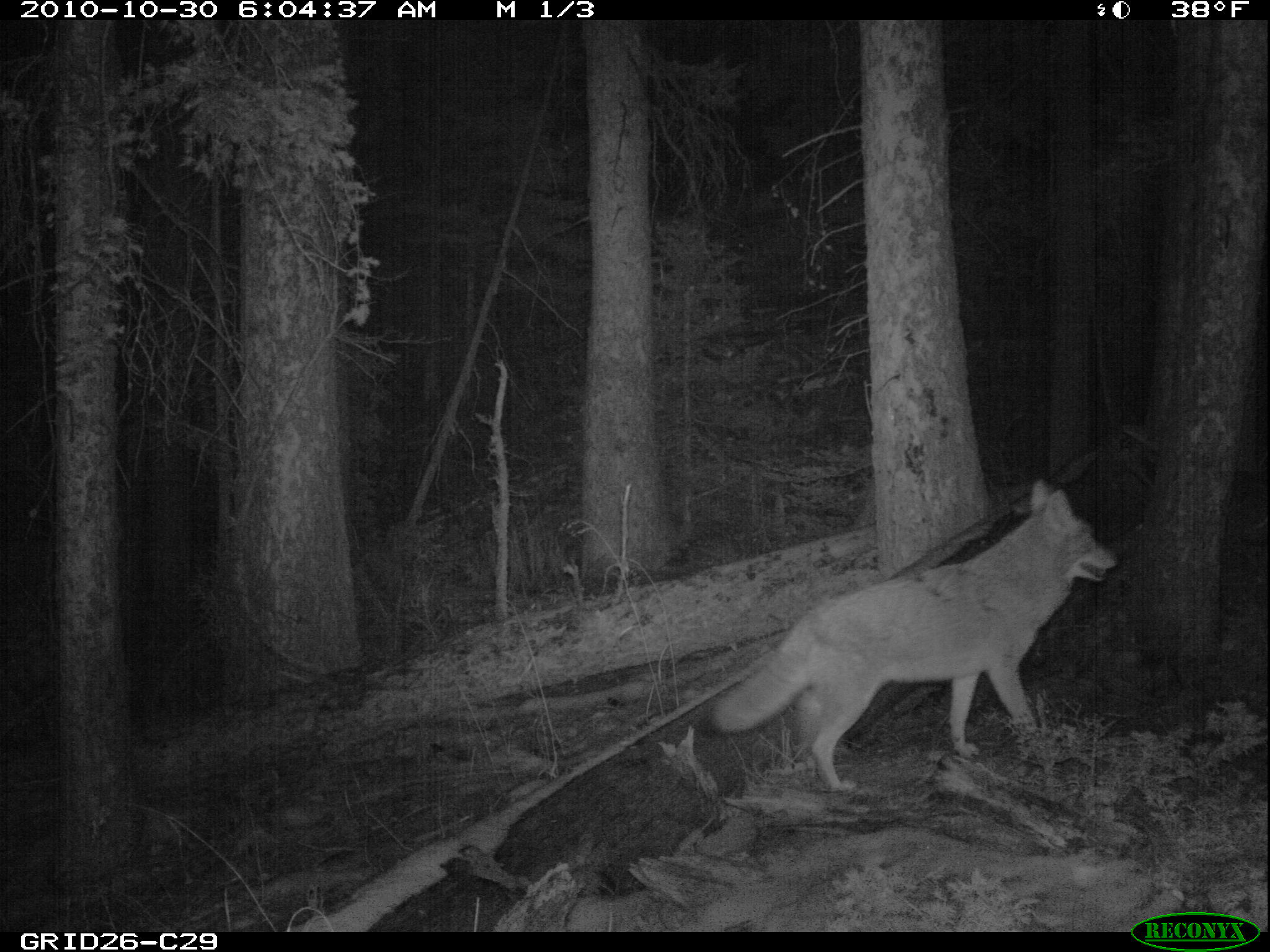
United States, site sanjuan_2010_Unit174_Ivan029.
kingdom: Animalia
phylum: Chordata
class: Mammalia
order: Carnivora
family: Canidae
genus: Canis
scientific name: Canis latrans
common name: coyote